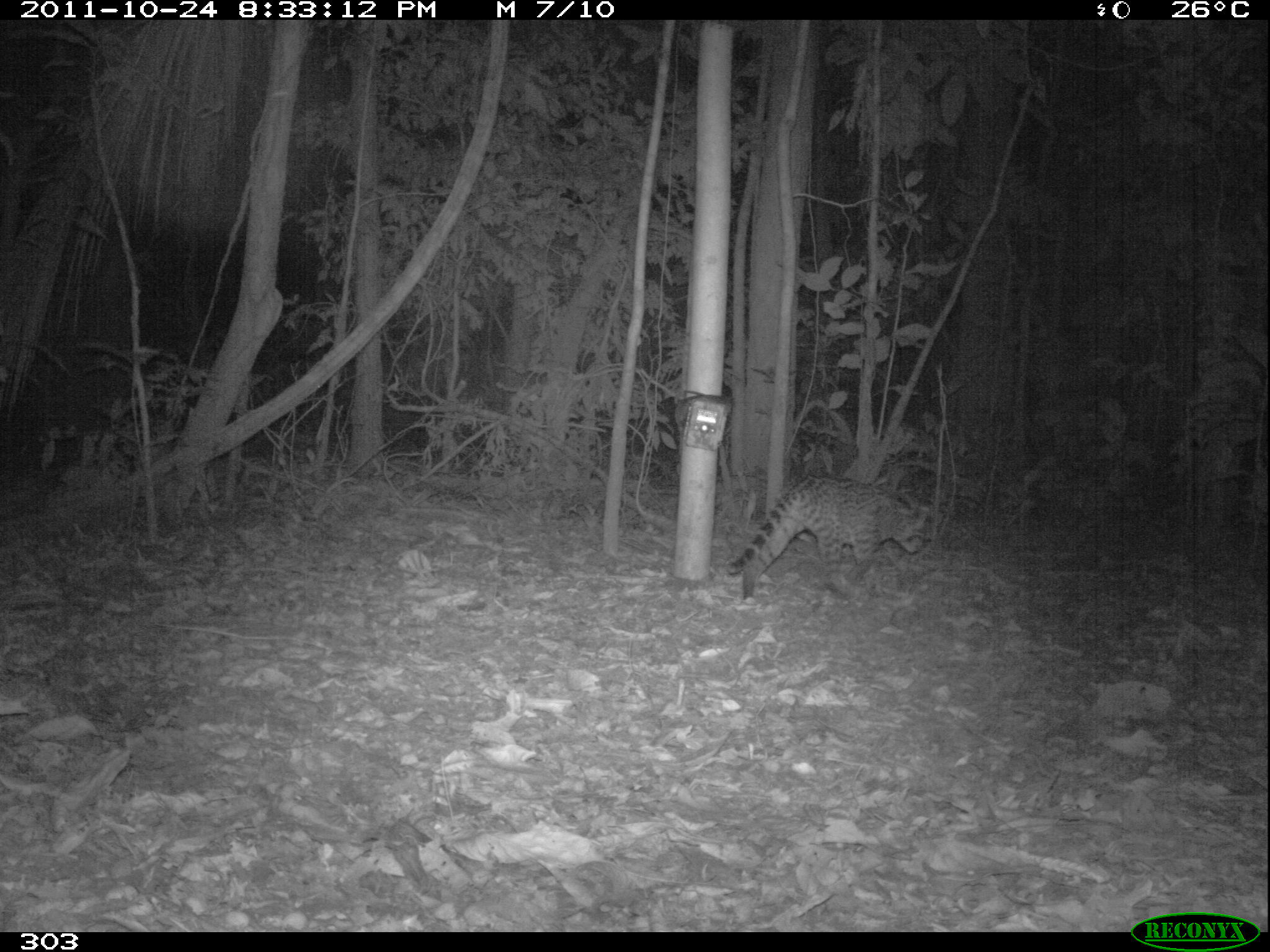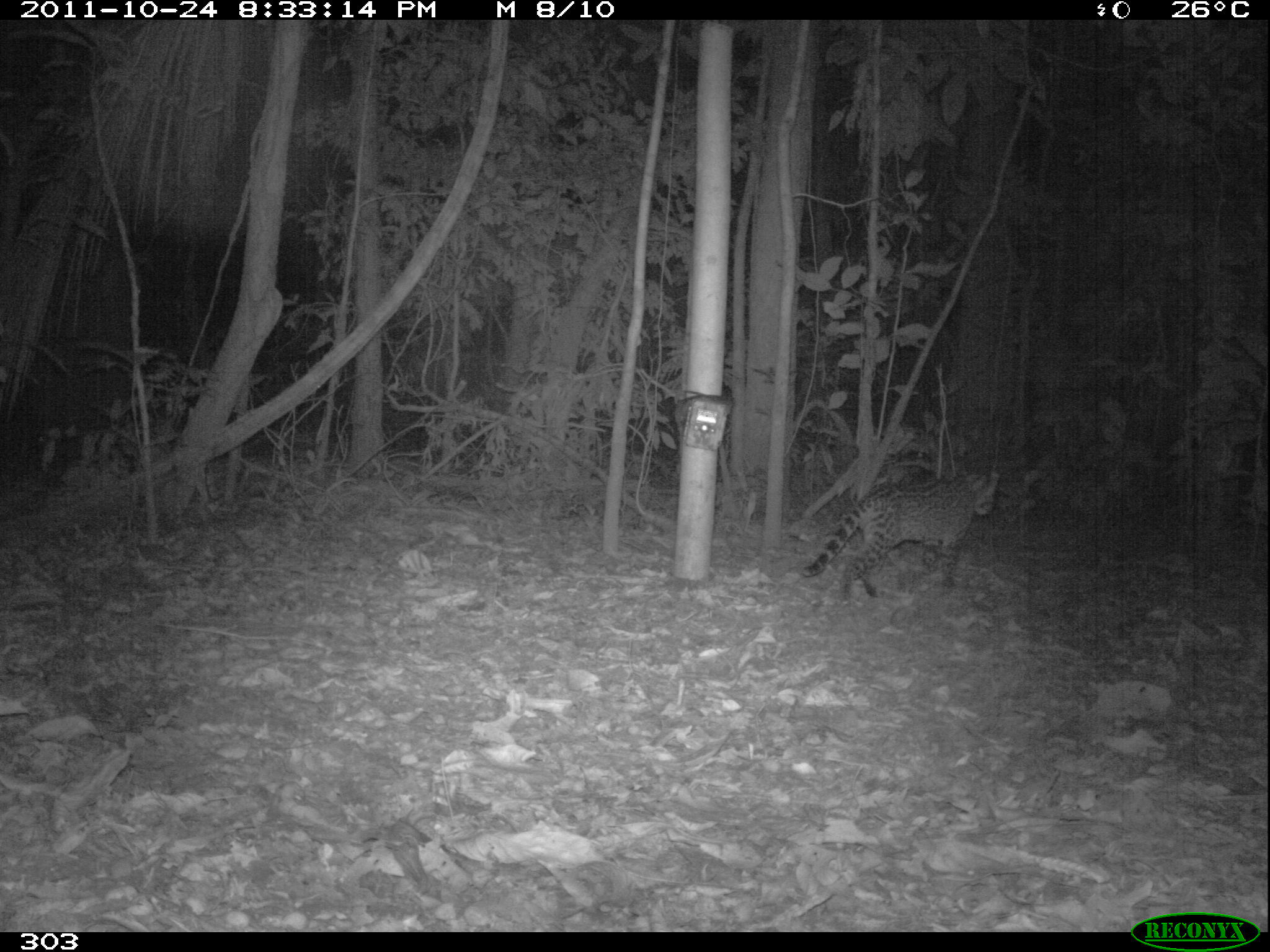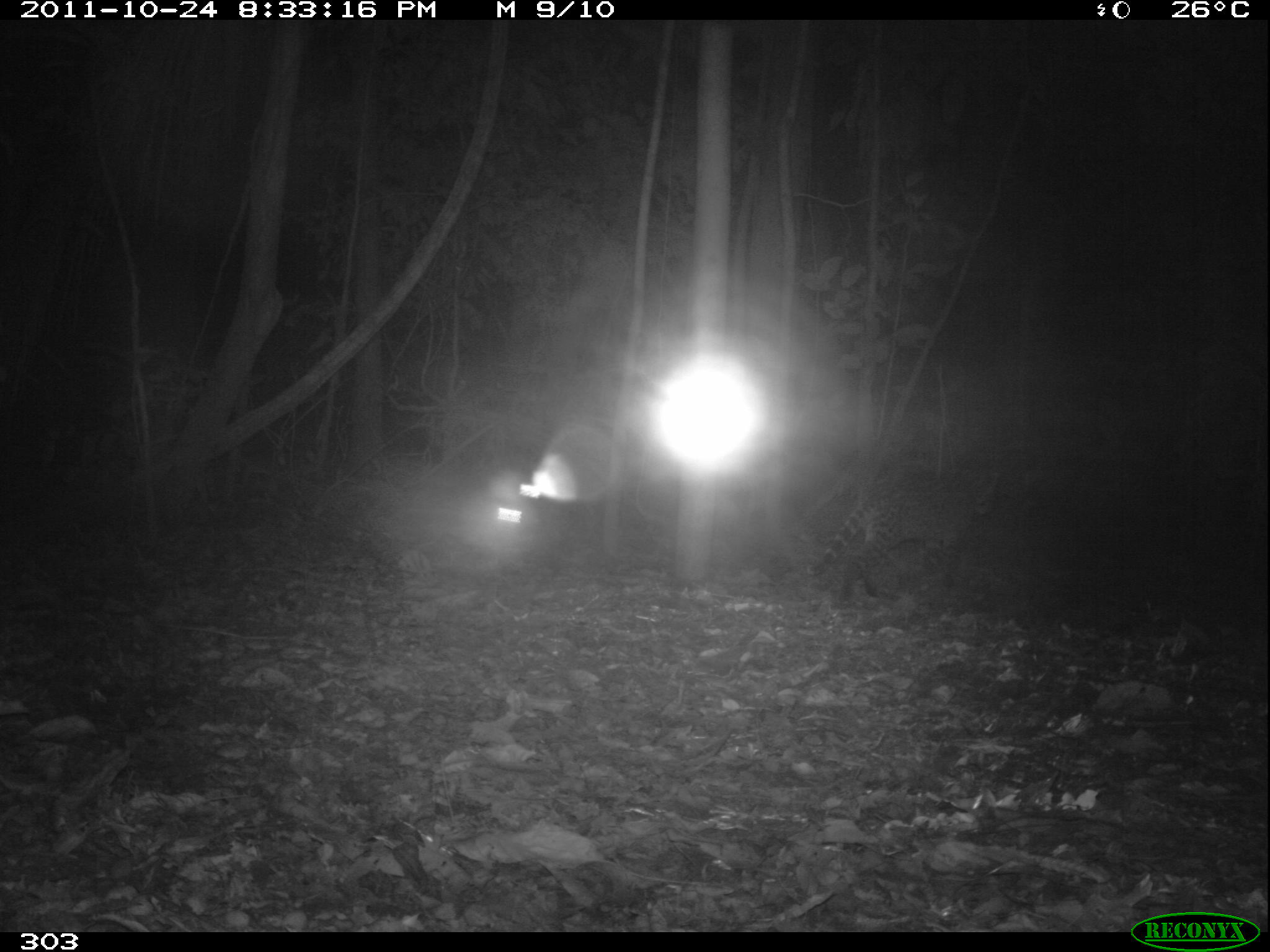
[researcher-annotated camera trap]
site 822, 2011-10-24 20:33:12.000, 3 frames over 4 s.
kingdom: Animalia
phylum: Chordata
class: Mammalia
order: Carnivora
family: Felidae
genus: Leopardus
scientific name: Leopardus pardalis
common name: ocelot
Leopardus pardalis (ocelot).